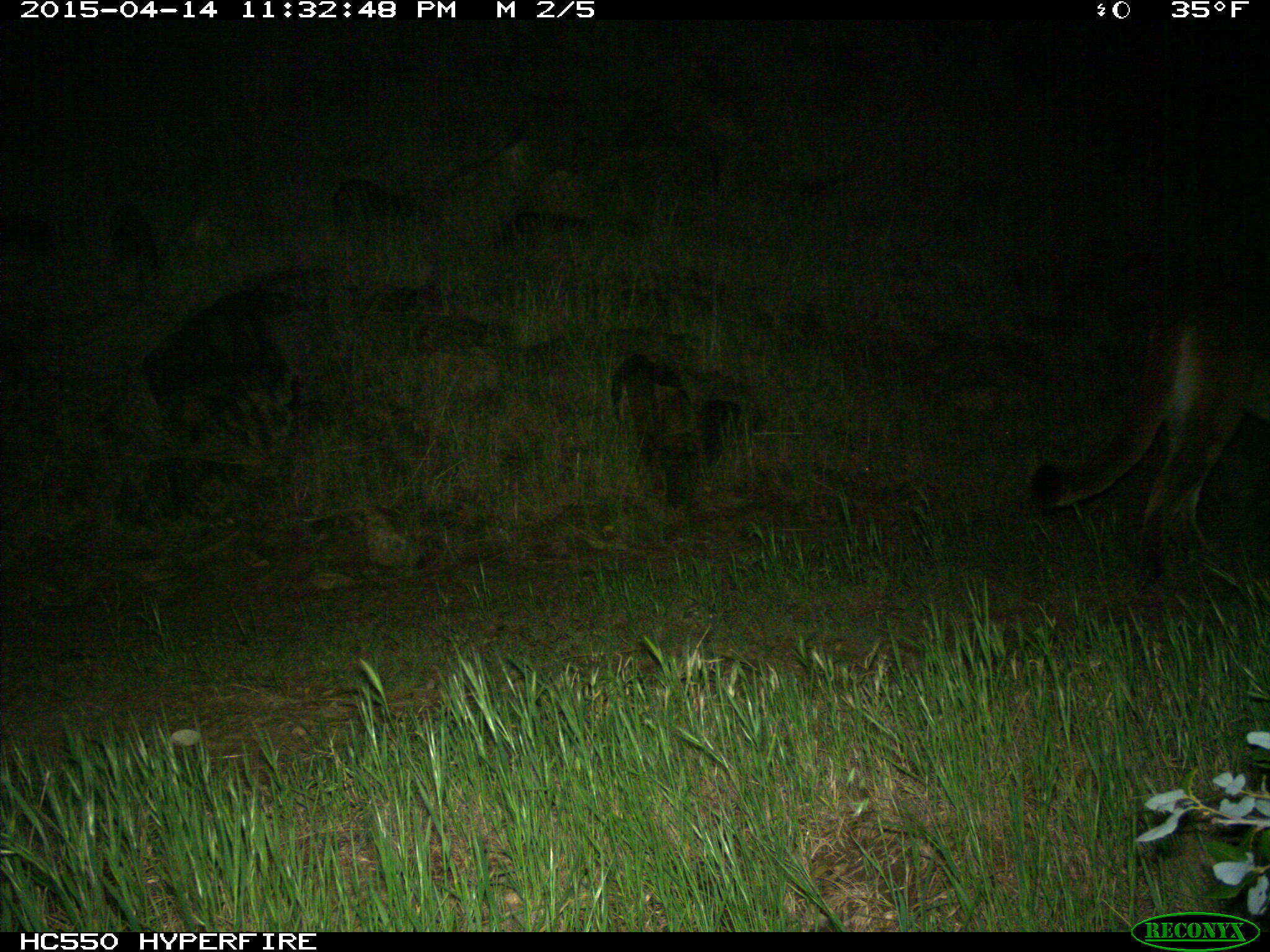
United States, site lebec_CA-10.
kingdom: Animalia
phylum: Chordata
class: Mammalia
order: Carnivora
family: Felidae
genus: Puma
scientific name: Puma concolor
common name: mountain lion